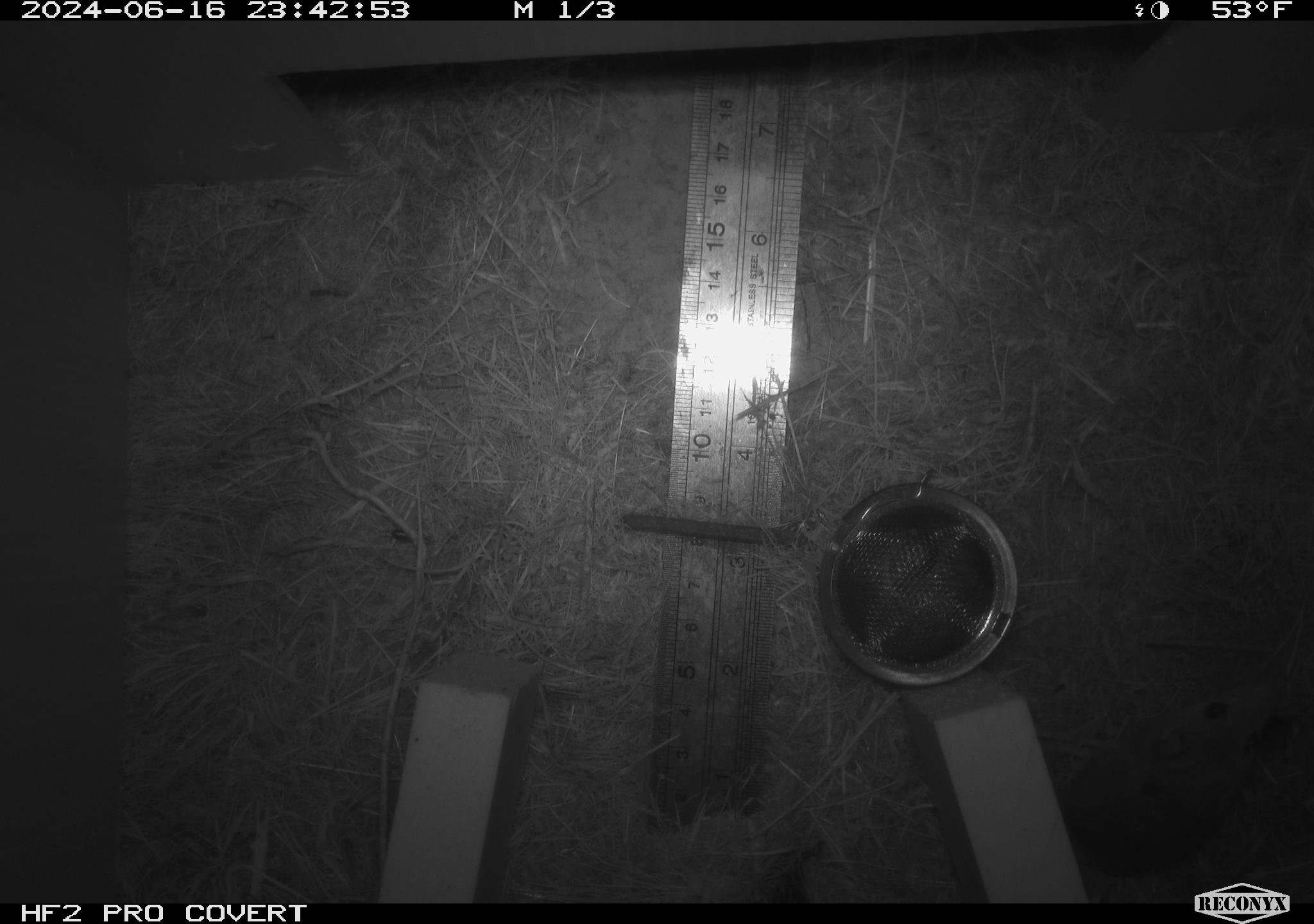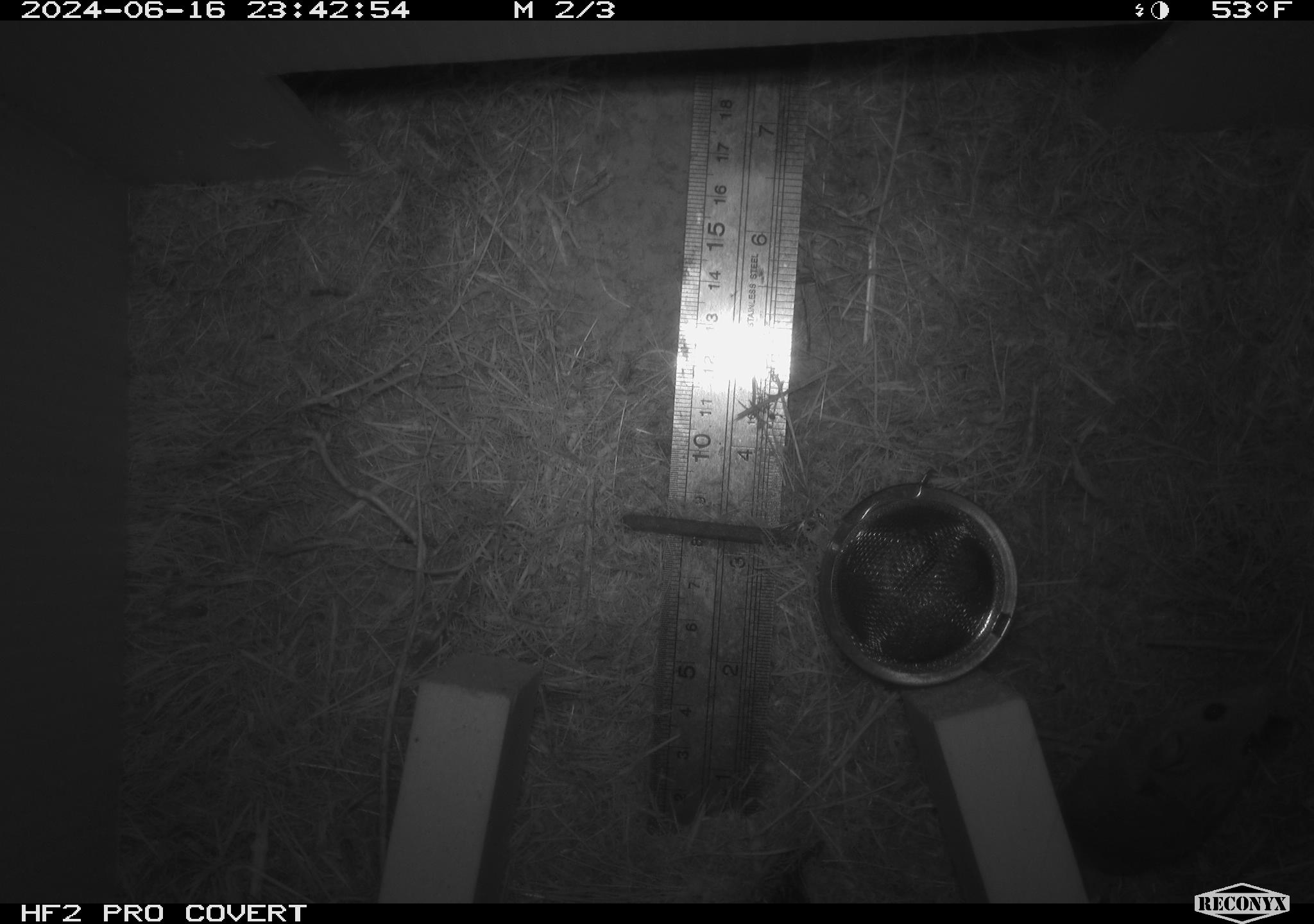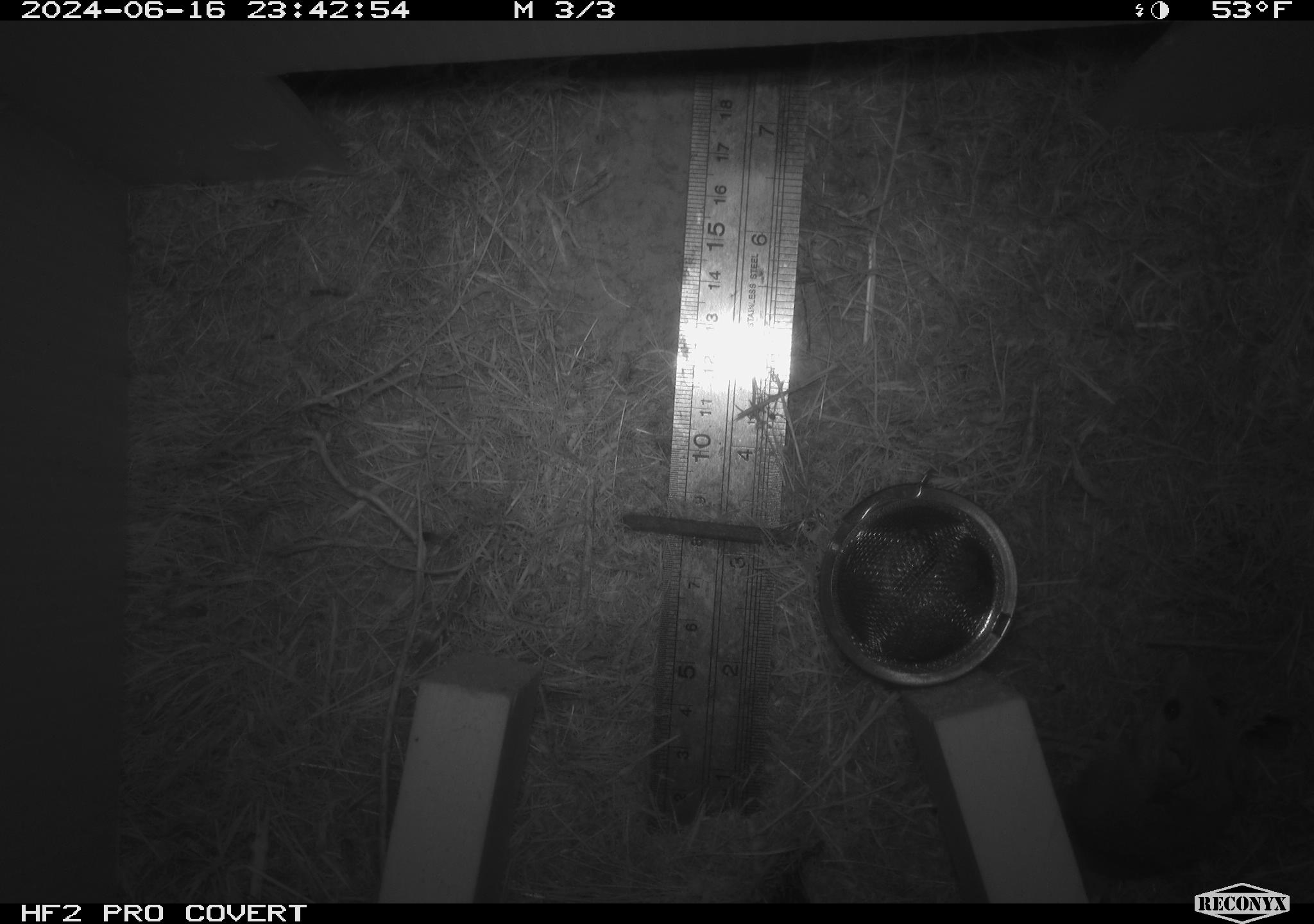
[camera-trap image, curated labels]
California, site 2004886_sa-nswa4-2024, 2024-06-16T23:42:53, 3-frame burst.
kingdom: Animalia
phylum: Chordata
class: Mammalia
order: Rodentia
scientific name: Rodentia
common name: rodent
Rodent (Rodentia).